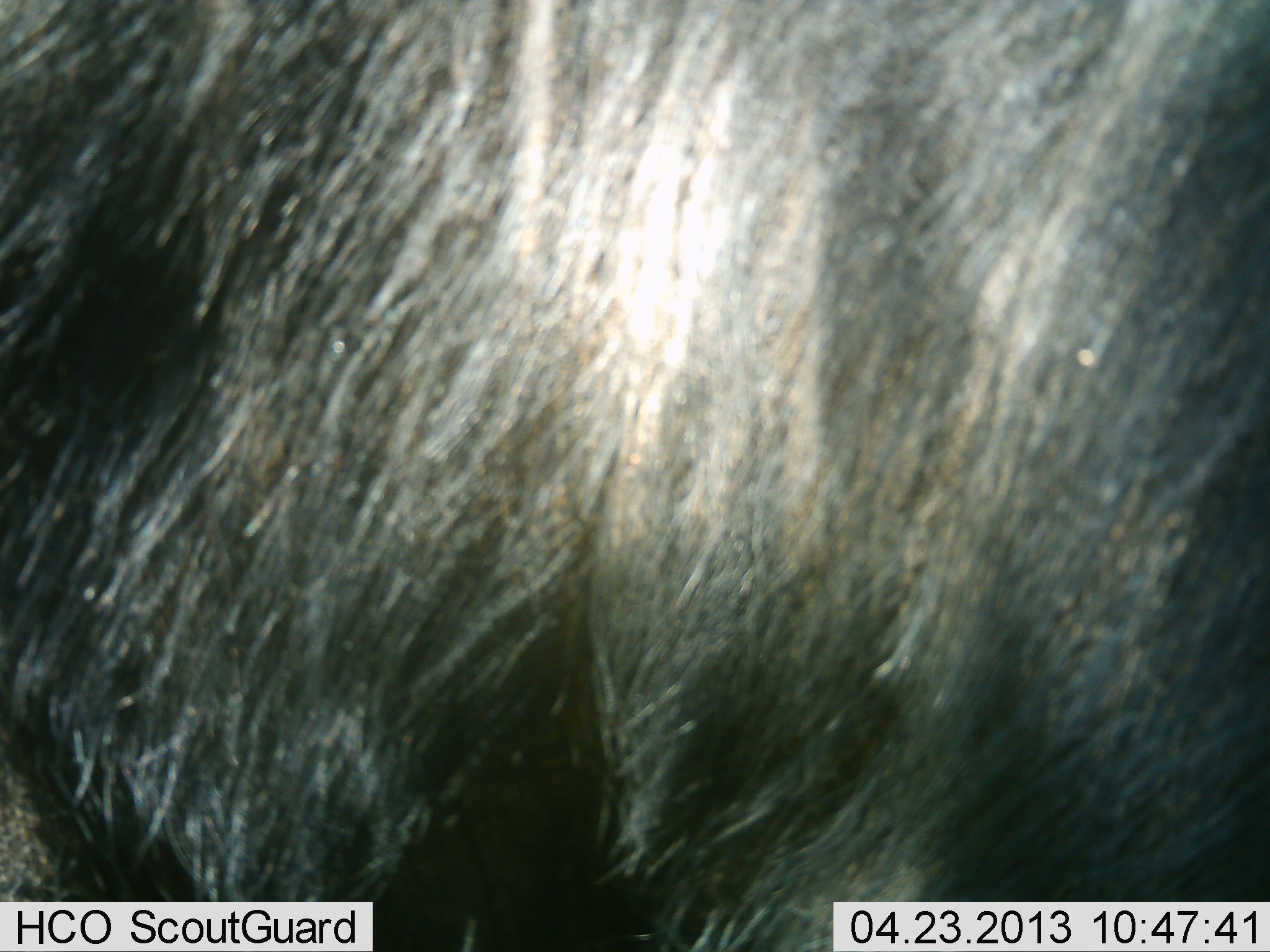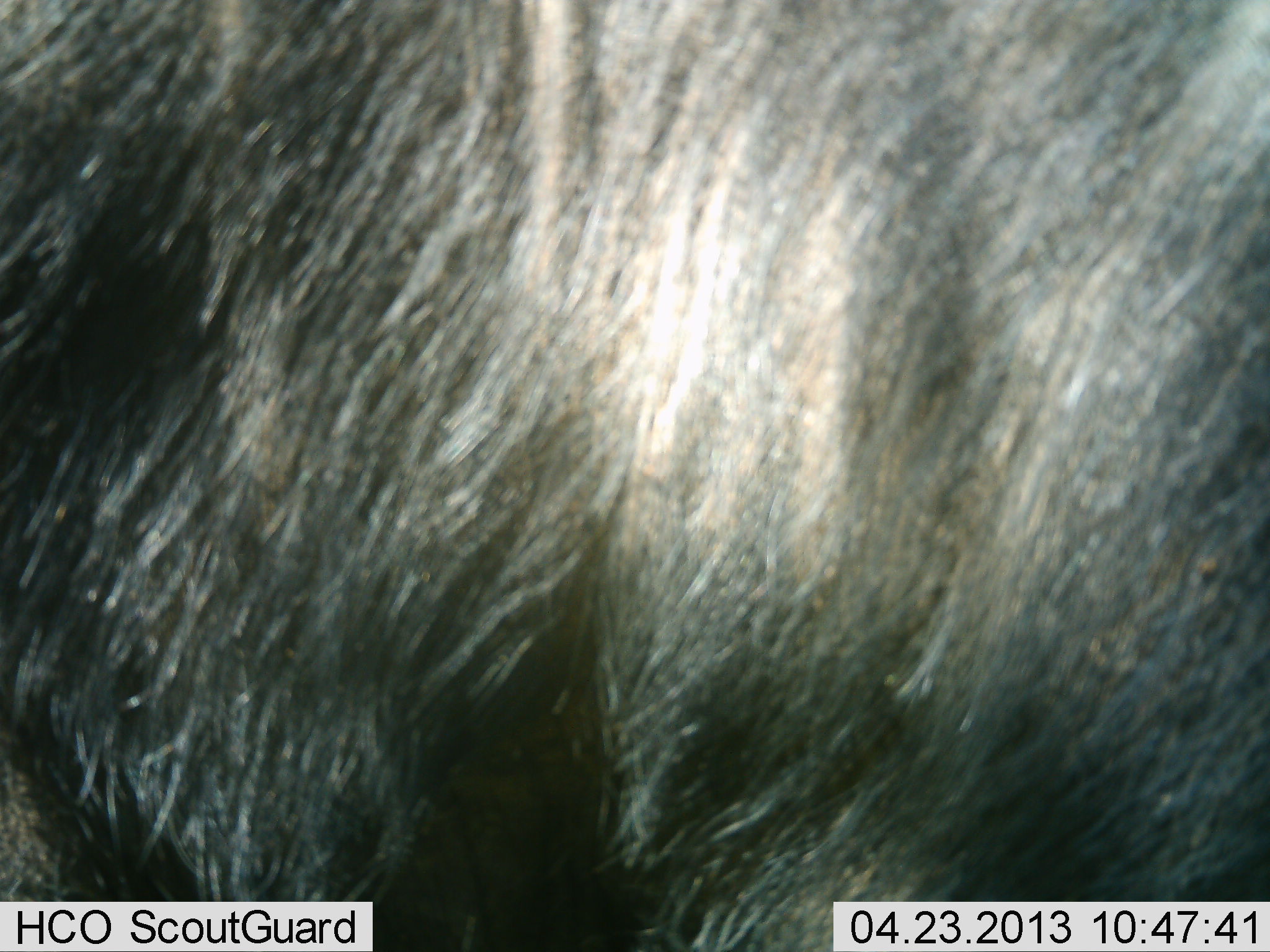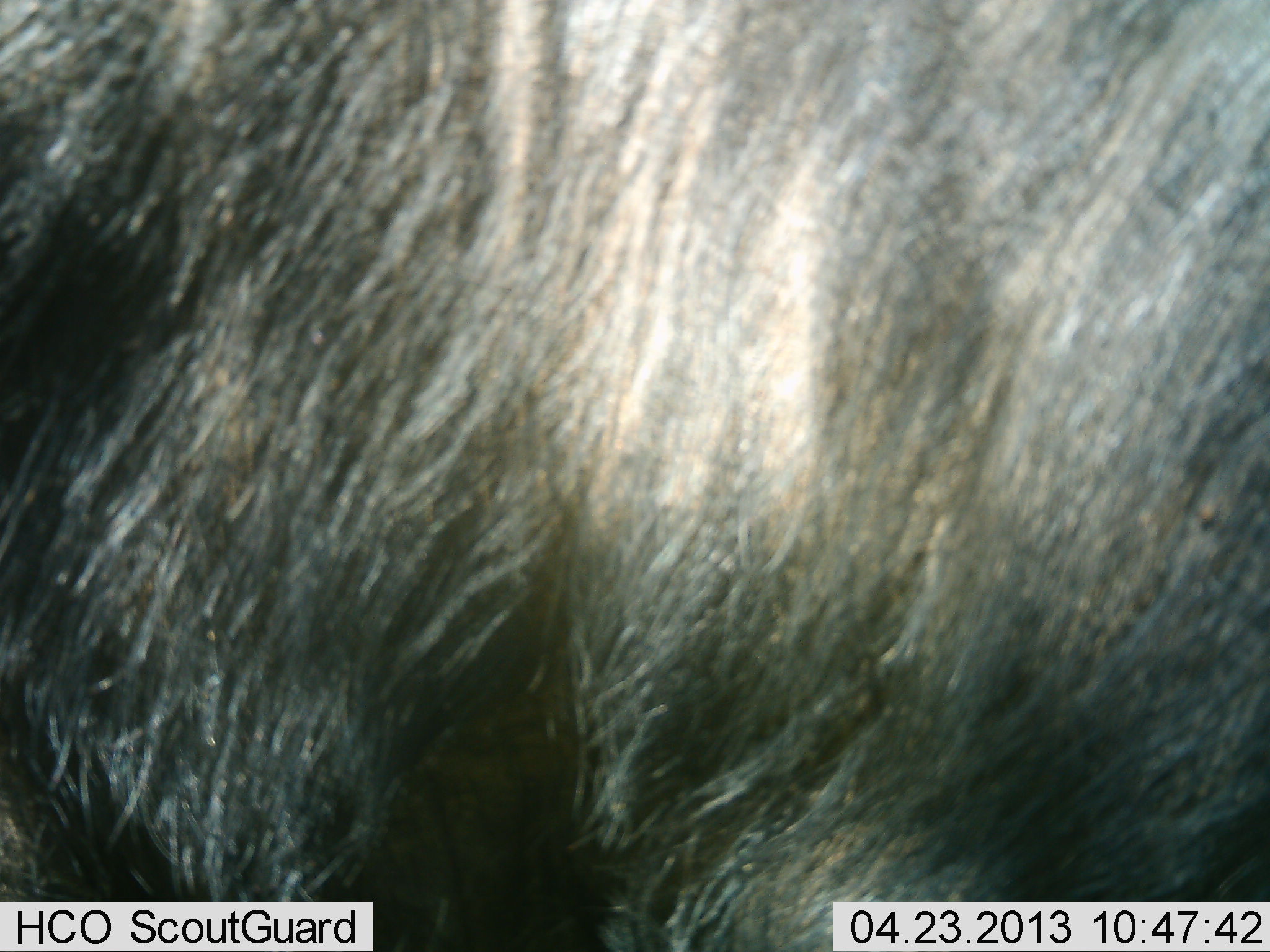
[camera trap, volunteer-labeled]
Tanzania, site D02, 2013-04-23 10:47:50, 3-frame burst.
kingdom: Animalia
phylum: Chordata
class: Mammalia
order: Artiodactyla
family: Bovidae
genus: Connochaetes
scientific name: Connochaetes taurinus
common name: blue wildebeest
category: wildebeest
Wildebeest (blue wildebeest) (Connochaetes taurinus), count 1. Behavior (volunteer vote fractions): standing 94%, resting 0%, moving 6%, interacting 0%. Young present (vote fraction): 0%. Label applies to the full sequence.